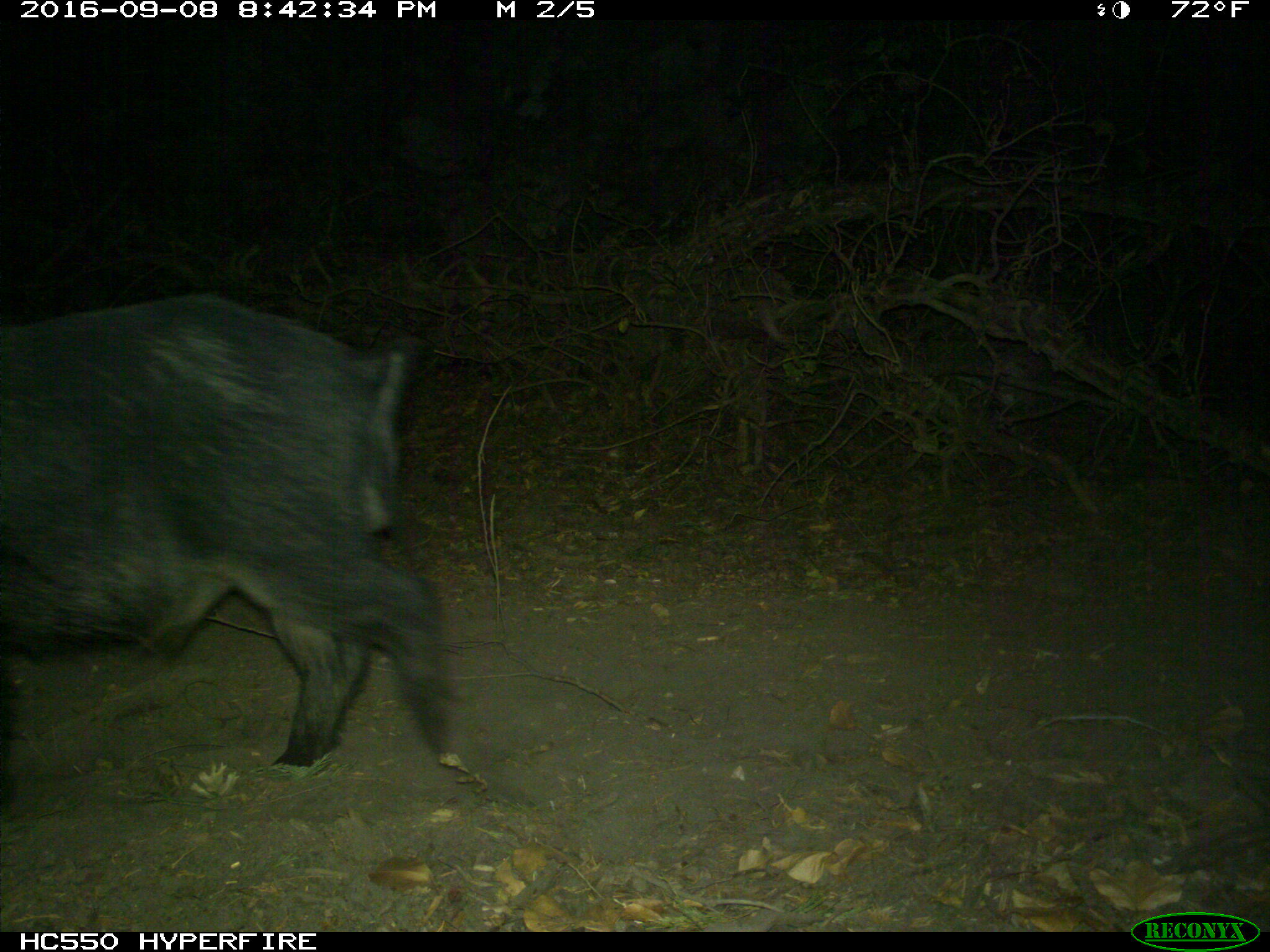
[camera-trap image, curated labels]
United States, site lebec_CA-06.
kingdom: Animalia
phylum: Chordata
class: Mammalia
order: Artiodactyla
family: Suidae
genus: Sus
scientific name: Sus scrofa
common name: wild boar